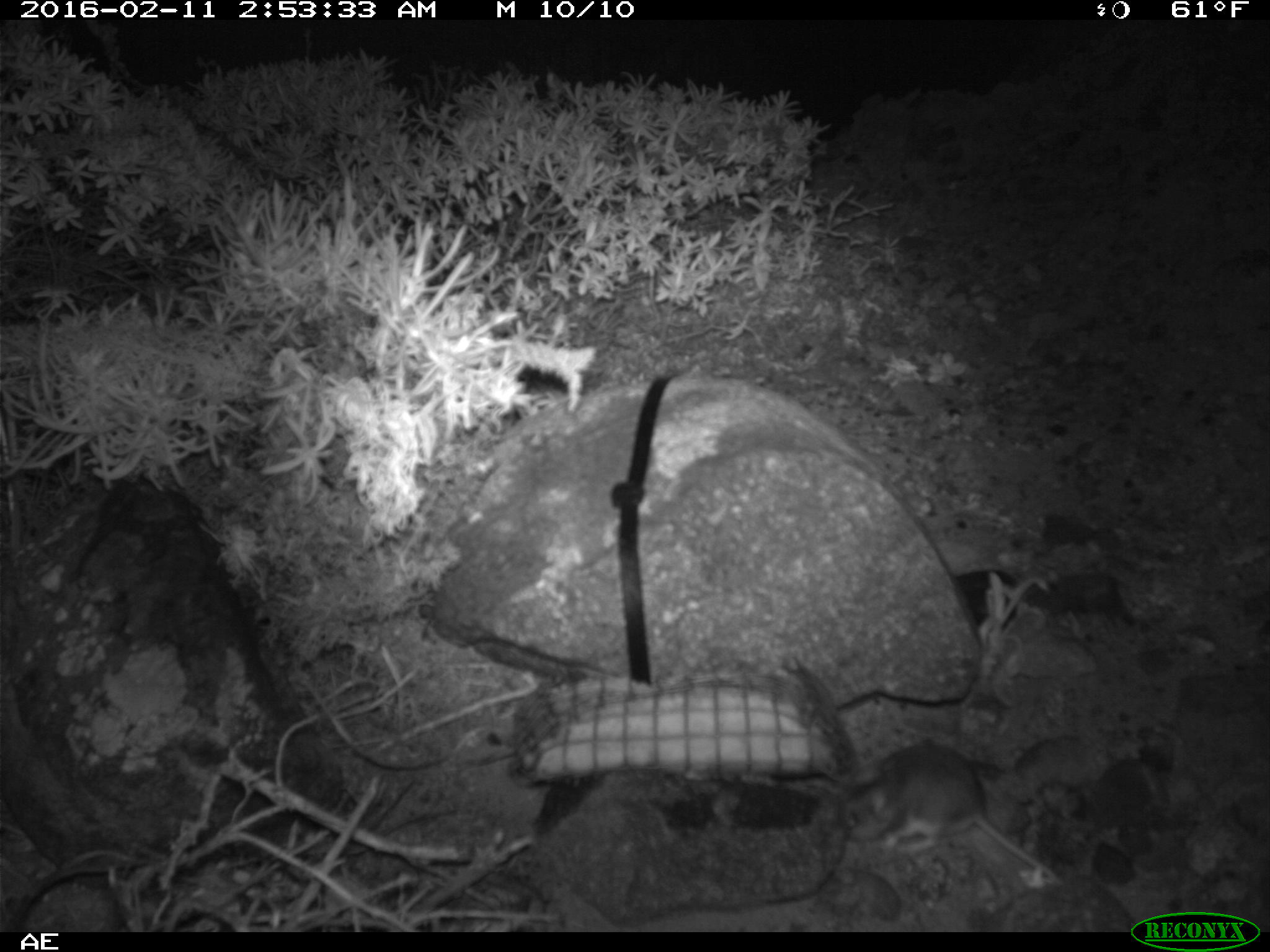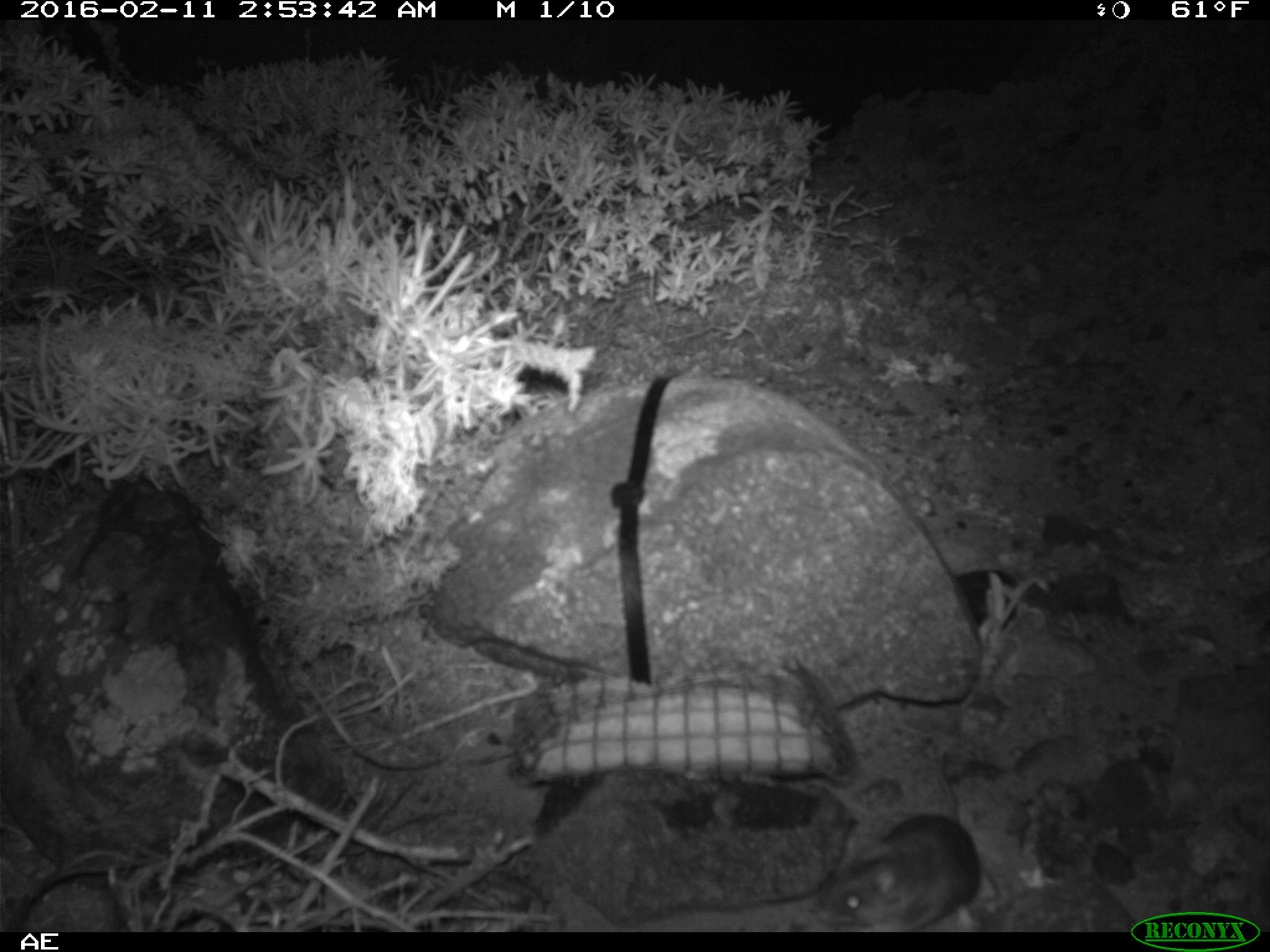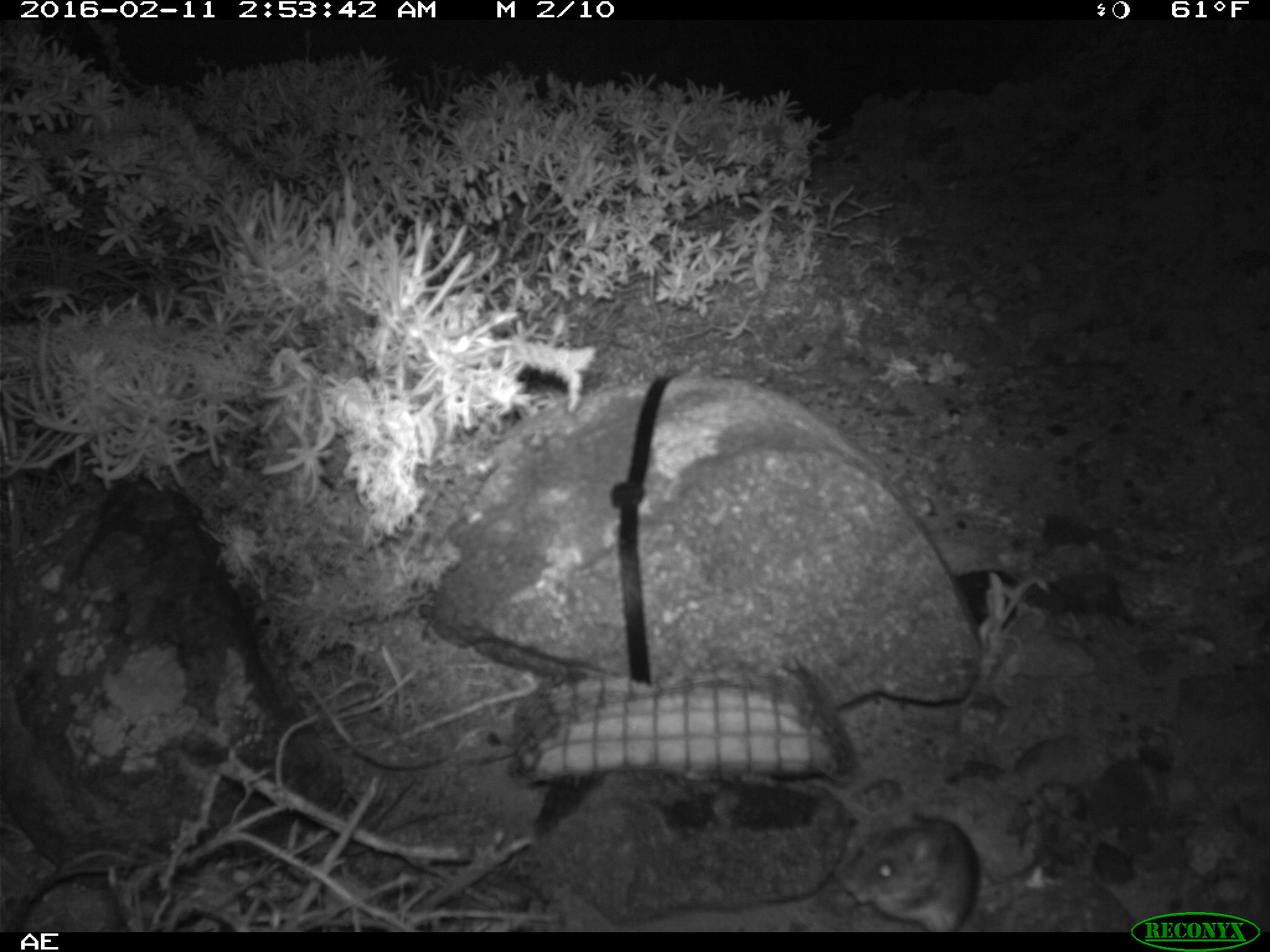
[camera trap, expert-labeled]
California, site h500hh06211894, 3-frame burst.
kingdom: Animalia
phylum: Chordata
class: Mammalia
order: Rodentia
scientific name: Rodentia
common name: rodent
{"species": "rodent (Rodentia)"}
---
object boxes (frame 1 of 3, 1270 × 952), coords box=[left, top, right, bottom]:
rodent: box=[840, 742, 1064, 888]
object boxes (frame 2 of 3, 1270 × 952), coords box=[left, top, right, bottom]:
rodent: box=[806, 752, 987, 929]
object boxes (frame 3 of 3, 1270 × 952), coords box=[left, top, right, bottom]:
rodent: box=[850, 809, 980, 929]